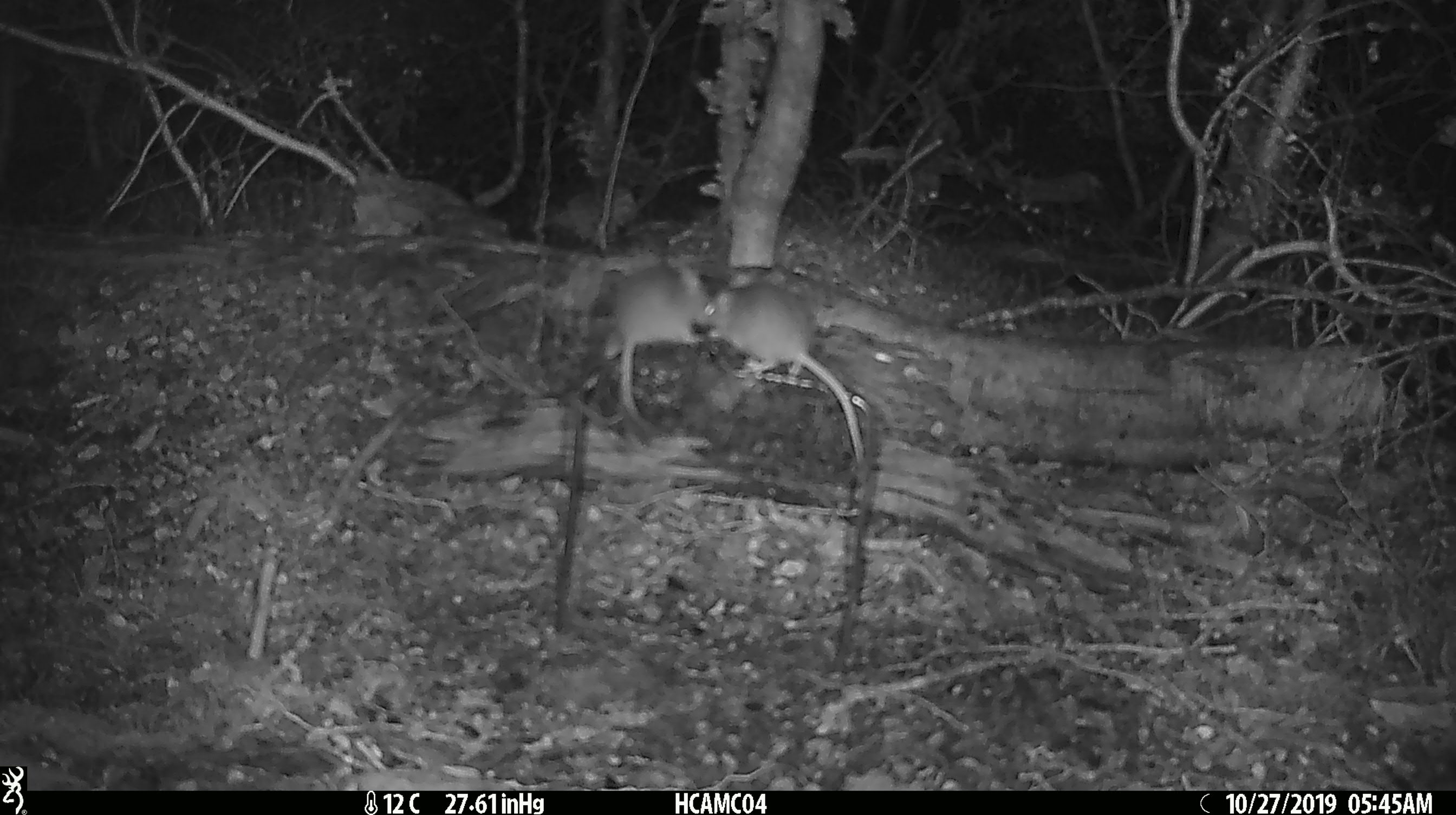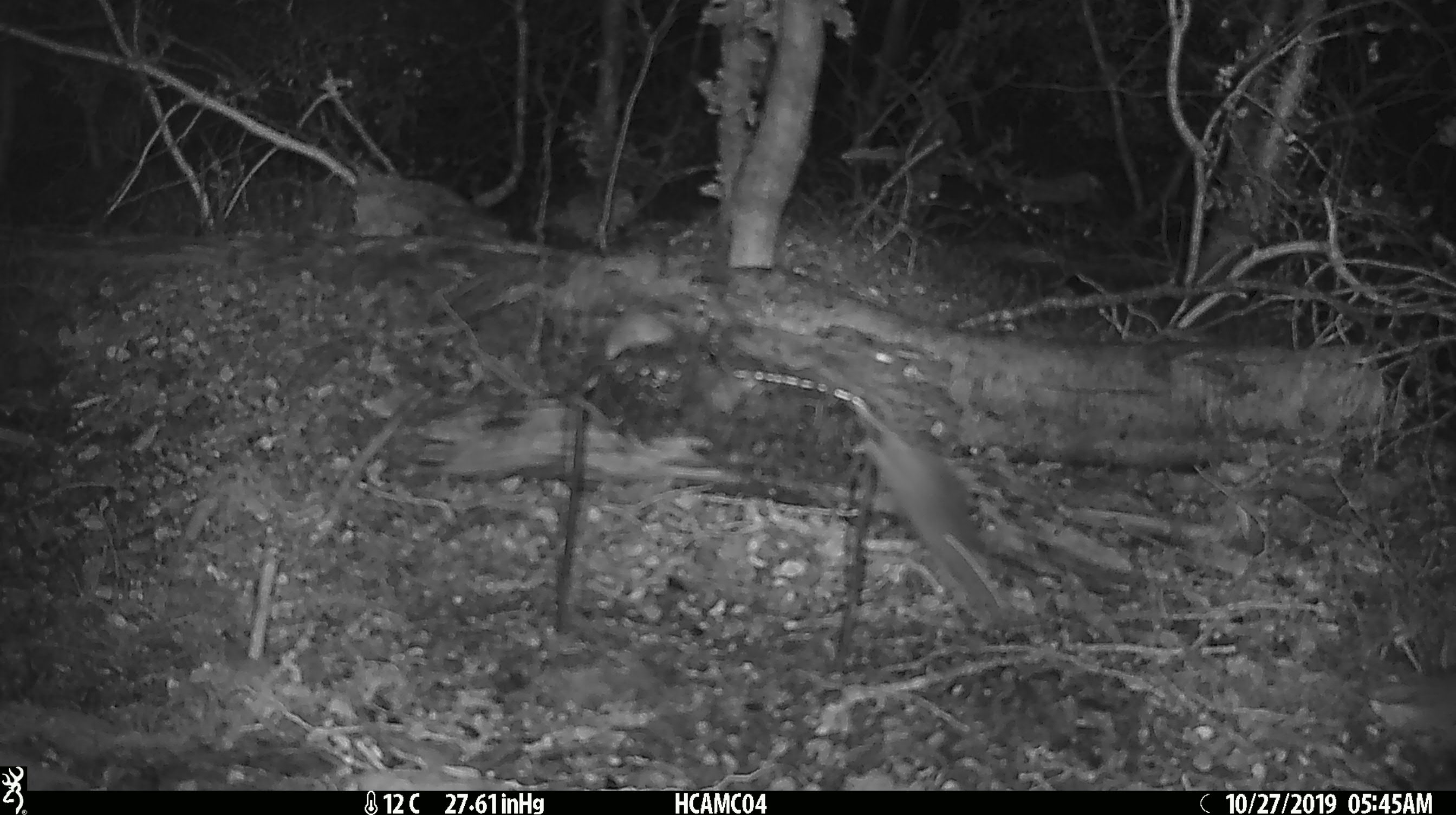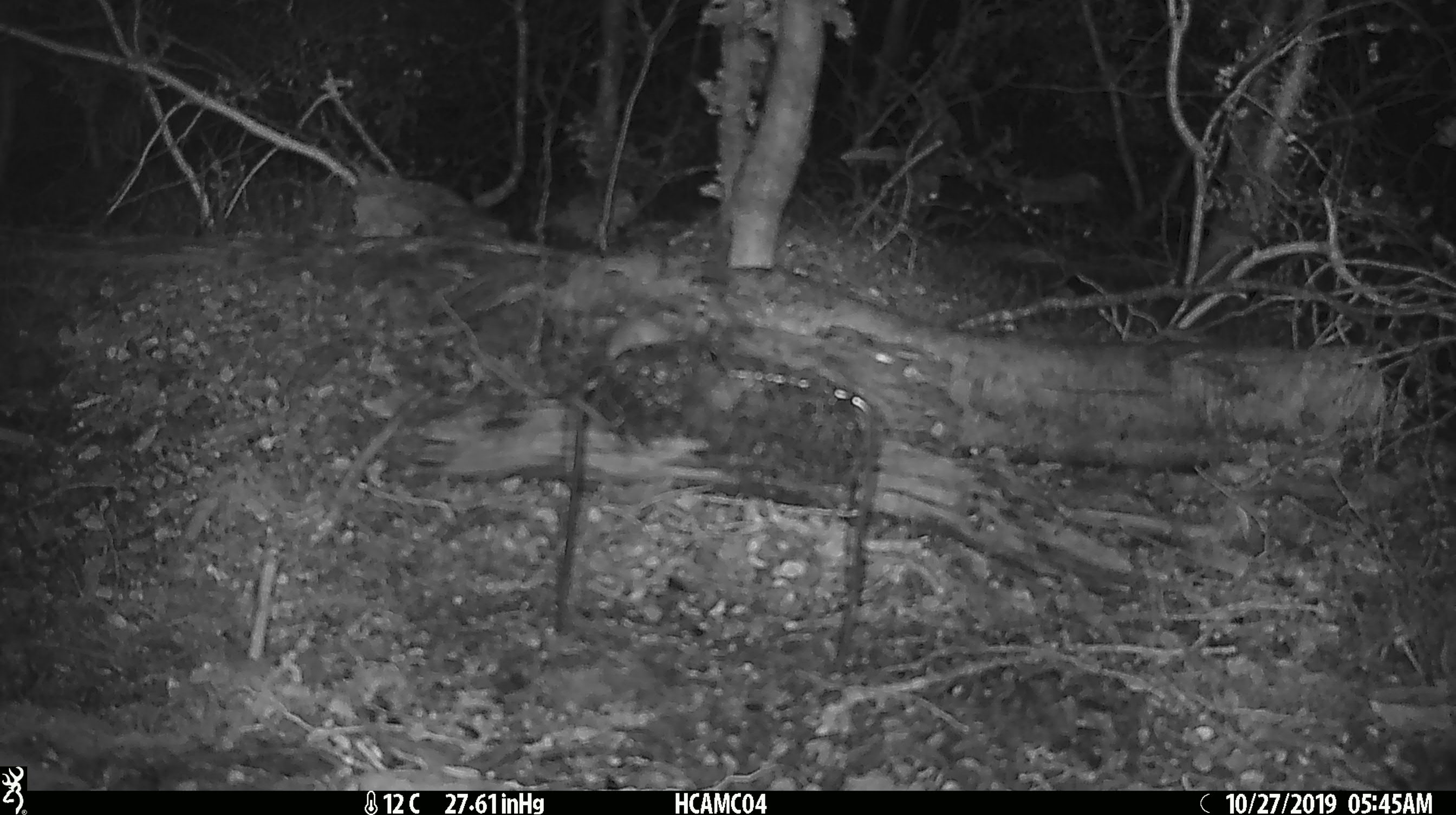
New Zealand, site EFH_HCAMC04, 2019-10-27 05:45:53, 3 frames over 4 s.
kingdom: Animalia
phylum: Chordata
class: Mammalia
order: Rodentia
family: Muridae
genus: Mus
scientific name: Mus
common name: mouse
Mouse (Mus).